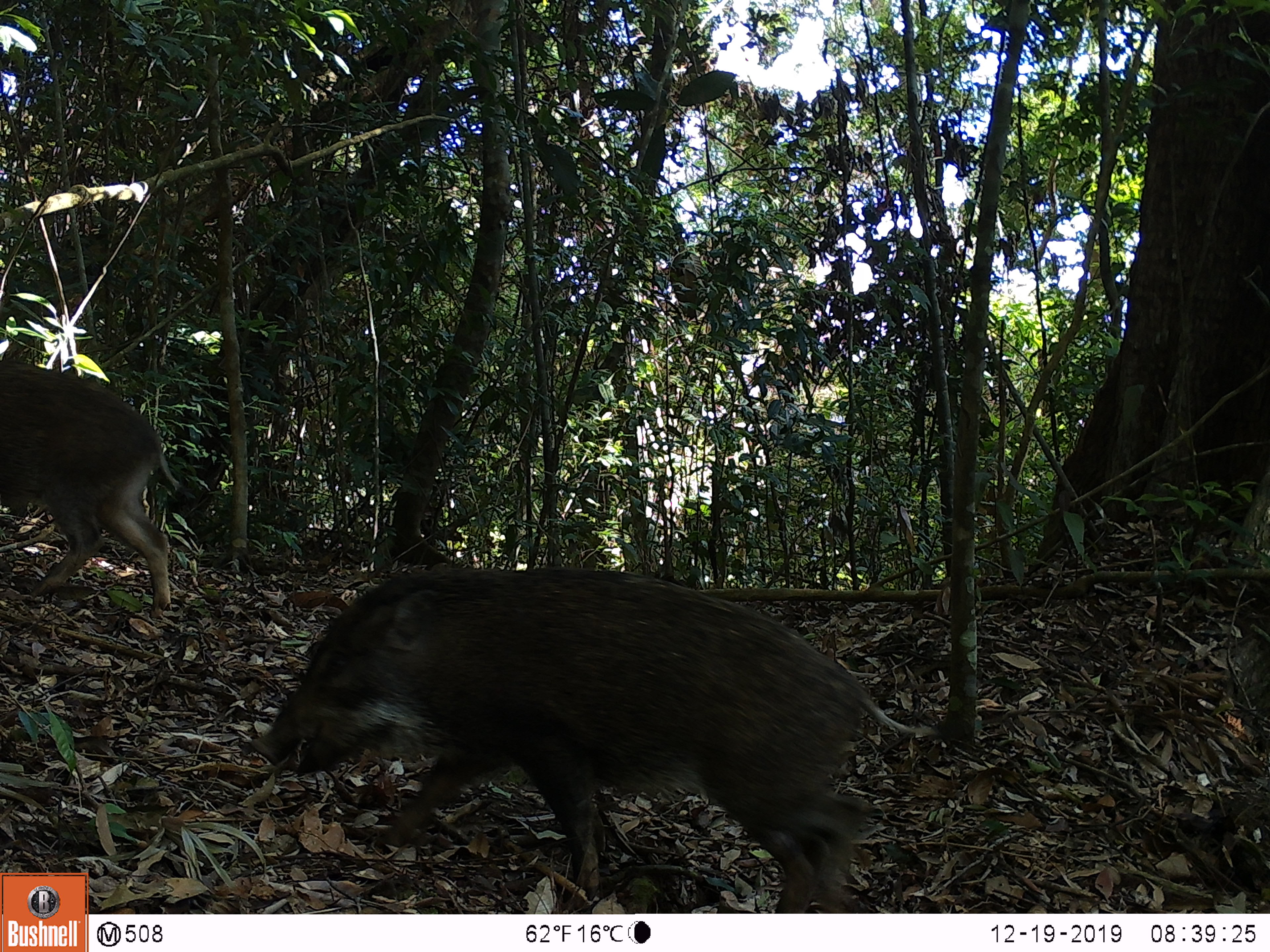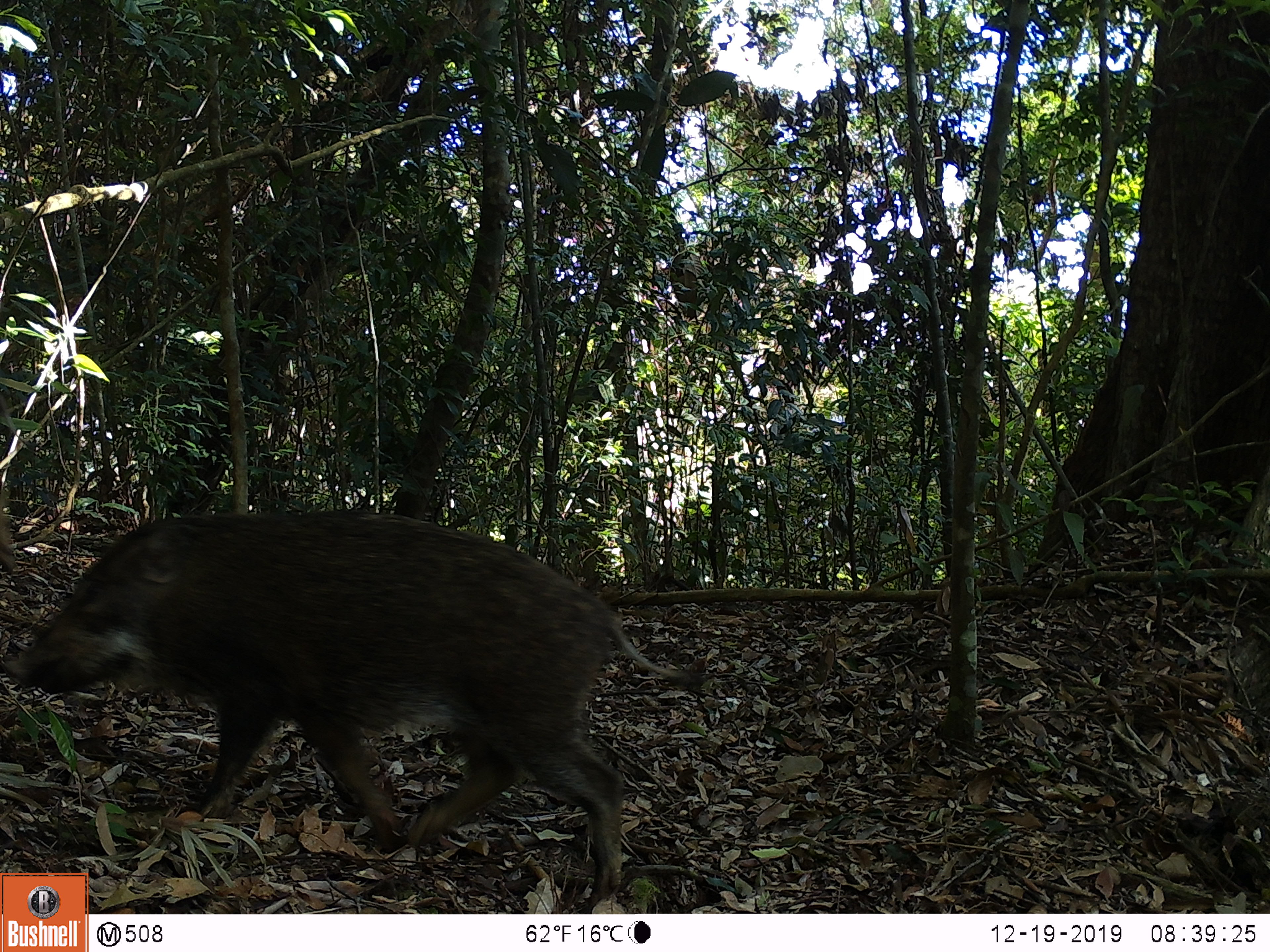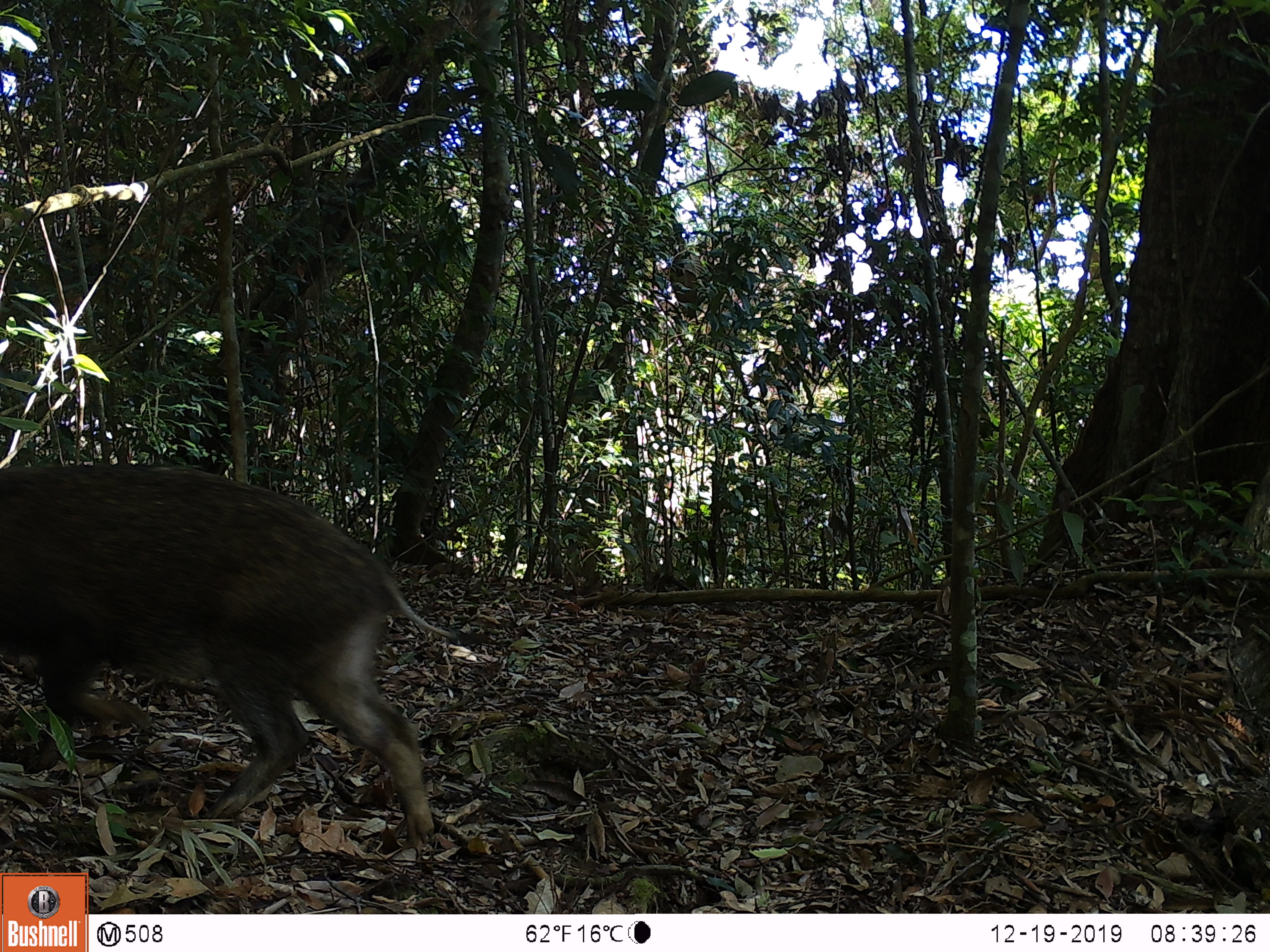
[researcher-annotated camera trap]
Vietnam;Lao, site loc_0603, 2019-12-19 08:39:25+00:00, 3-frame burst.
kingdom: Animalia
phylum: Chordata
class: Mammalia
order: Artiodactyla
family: Suidae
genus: Sus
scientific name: Sus scrofa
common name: eurasian wild pig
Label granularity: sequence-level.